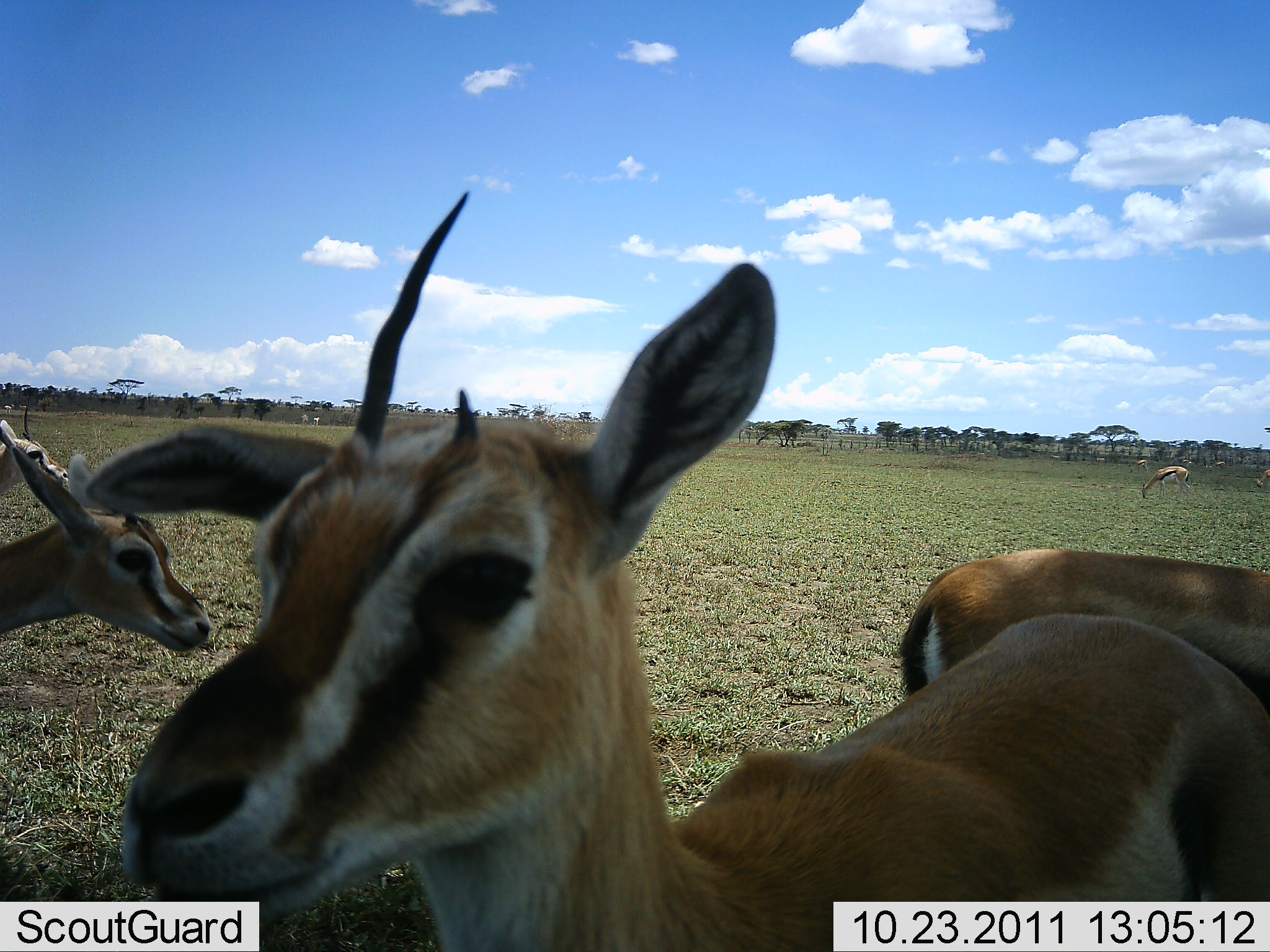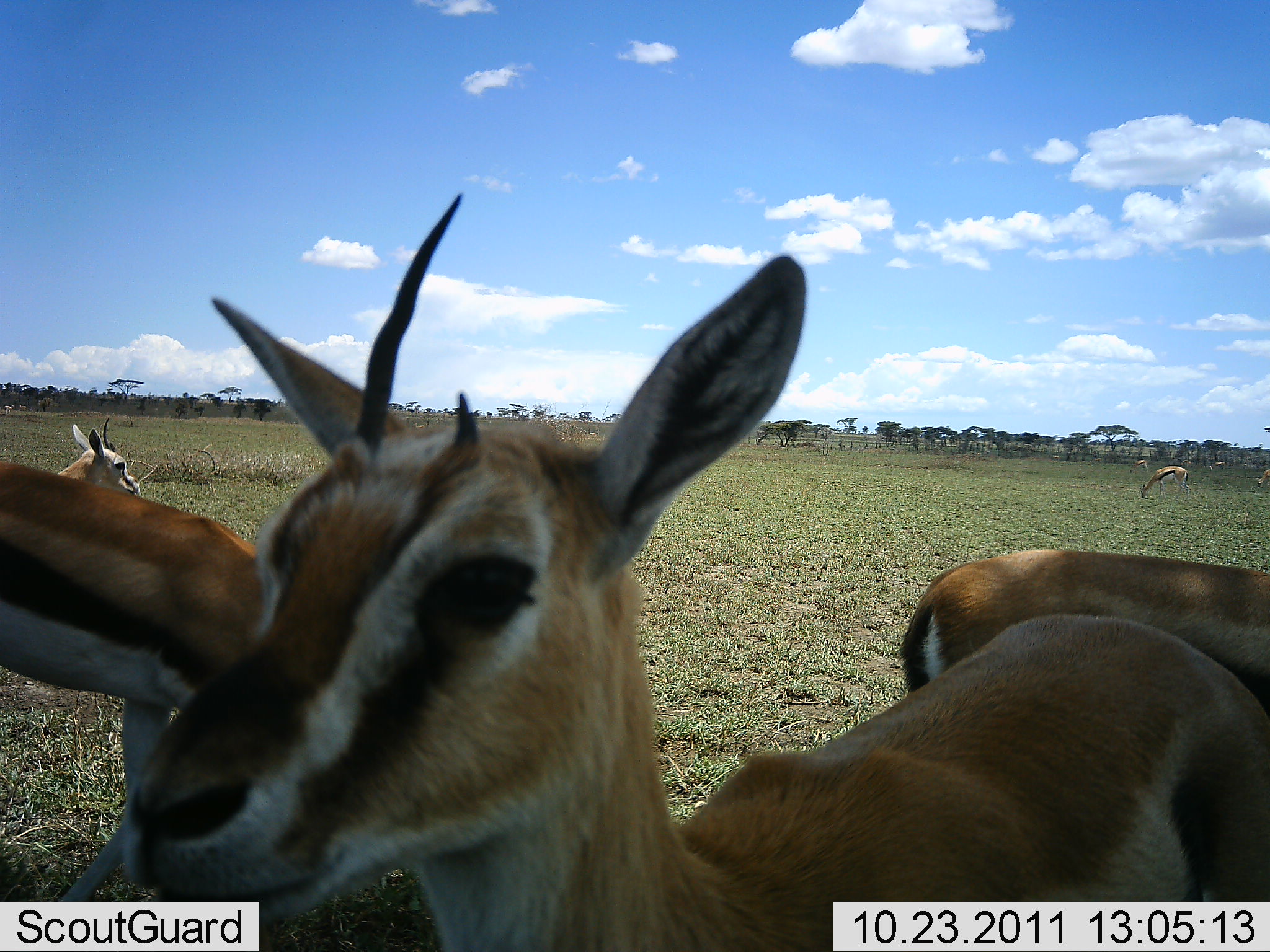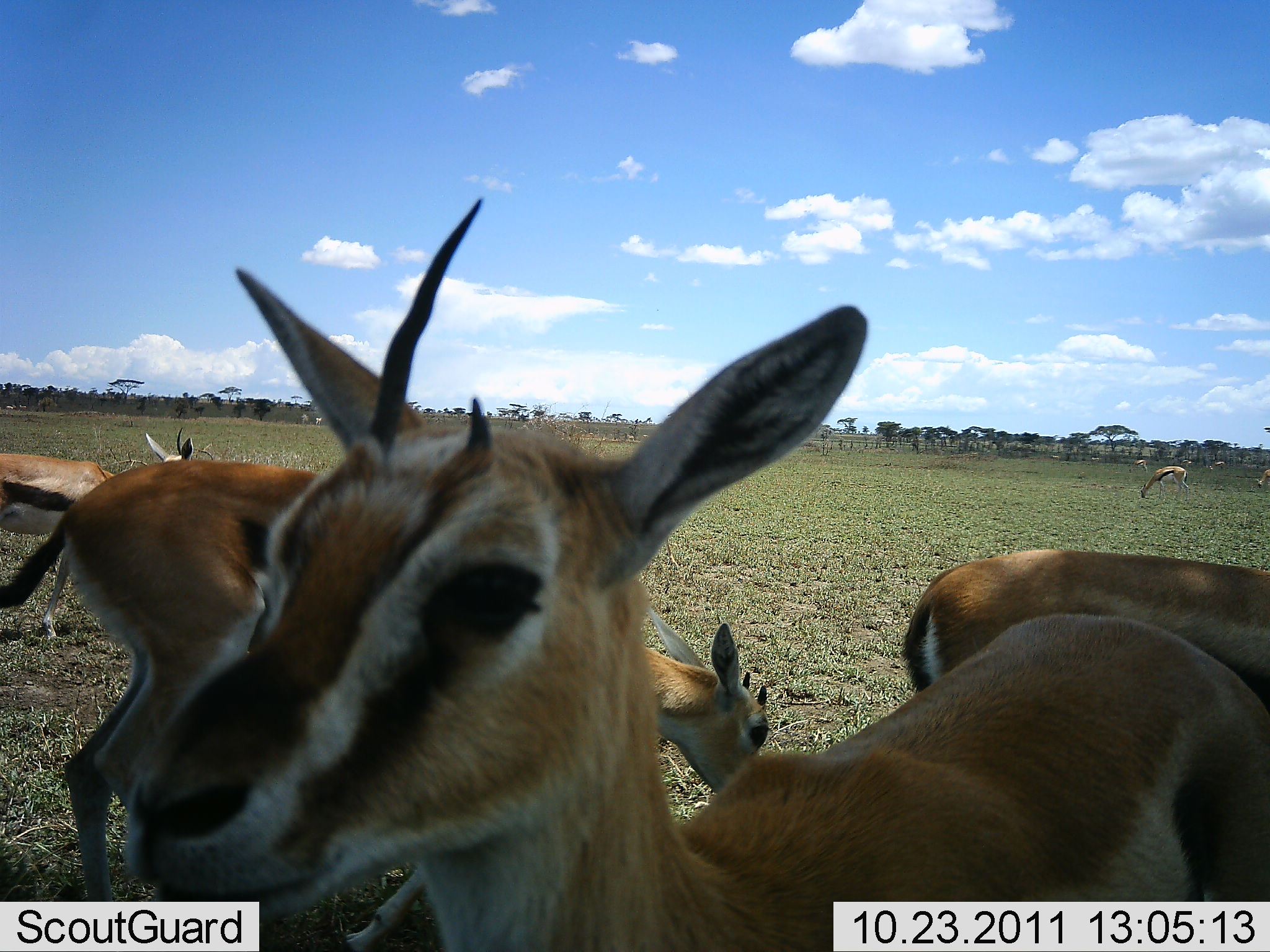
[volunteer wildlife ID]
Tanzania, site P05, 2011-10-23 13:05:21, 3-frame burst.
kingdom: Animalia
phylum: Chordata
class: Mammalia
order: Artiodactyla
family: Bovidae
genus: Eudorcas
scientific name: Eudorcas thomsonii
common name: thomson's gazelle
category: gazellethomsons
Gazellethomsons (thomson's gazelle) (Eudorcas thomsonii), count 5. Behavior (volunteer vote fractions): standing 73%, resting 0%, moving 27%, interacting 0%. Young present (vote fraction): 0%. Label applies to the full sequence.